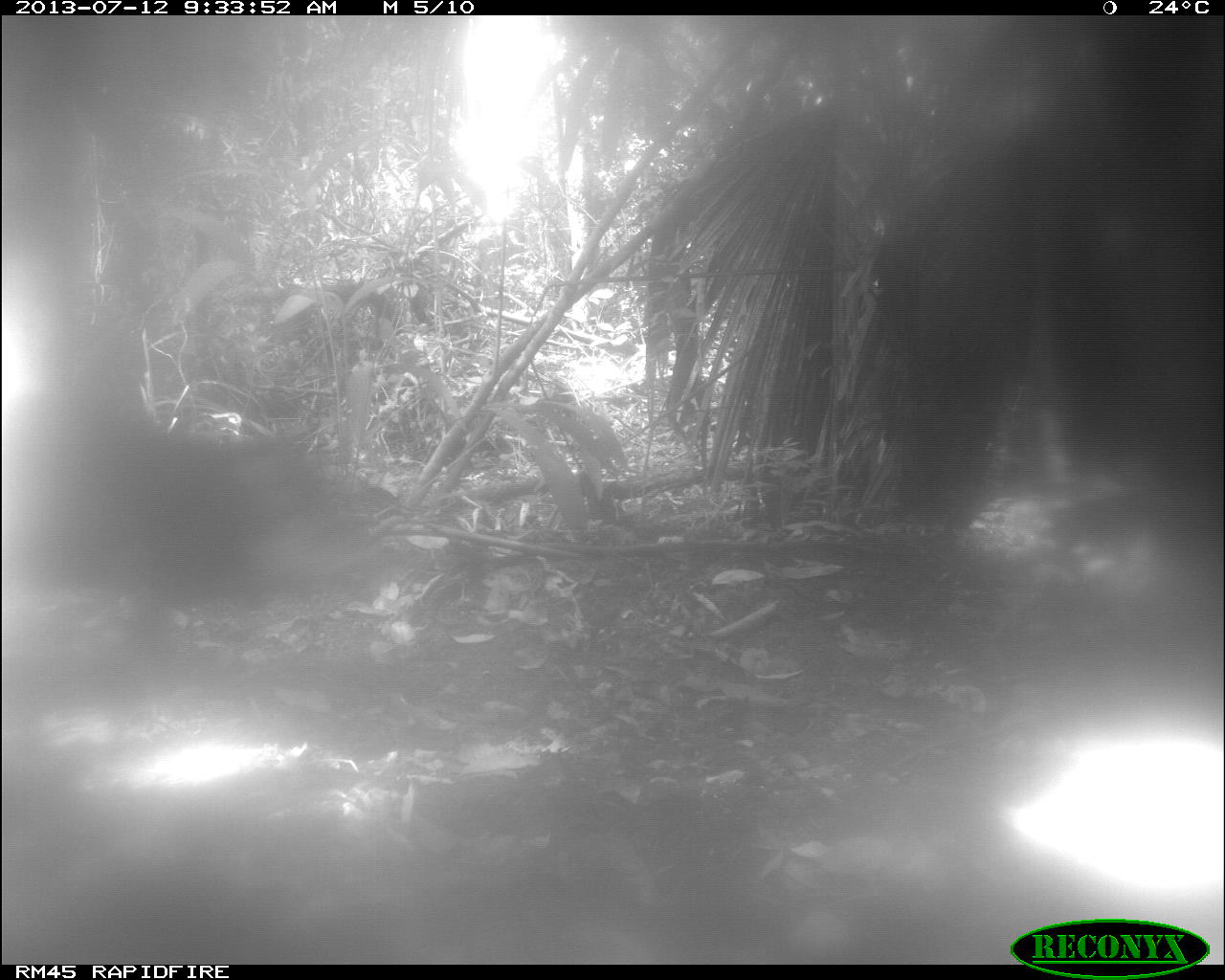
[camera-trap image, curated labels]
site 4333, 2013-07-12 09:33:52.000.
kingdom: Animalia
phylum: Chordata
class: Mammalia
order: Artiodactyla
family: Tayassuidae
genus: Tayassu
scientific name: Tayassu pecari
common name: white-lipped peccary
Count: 2.